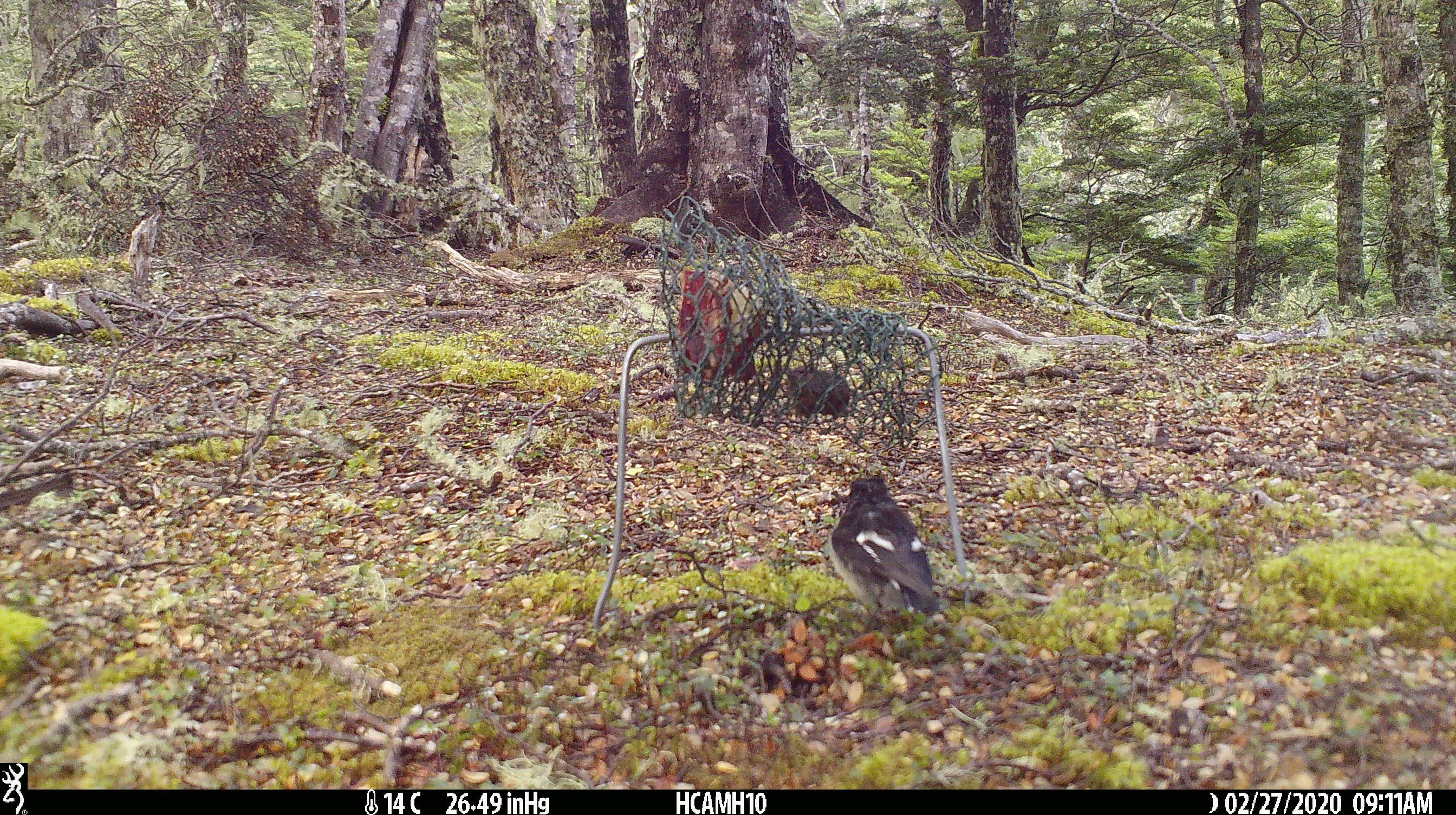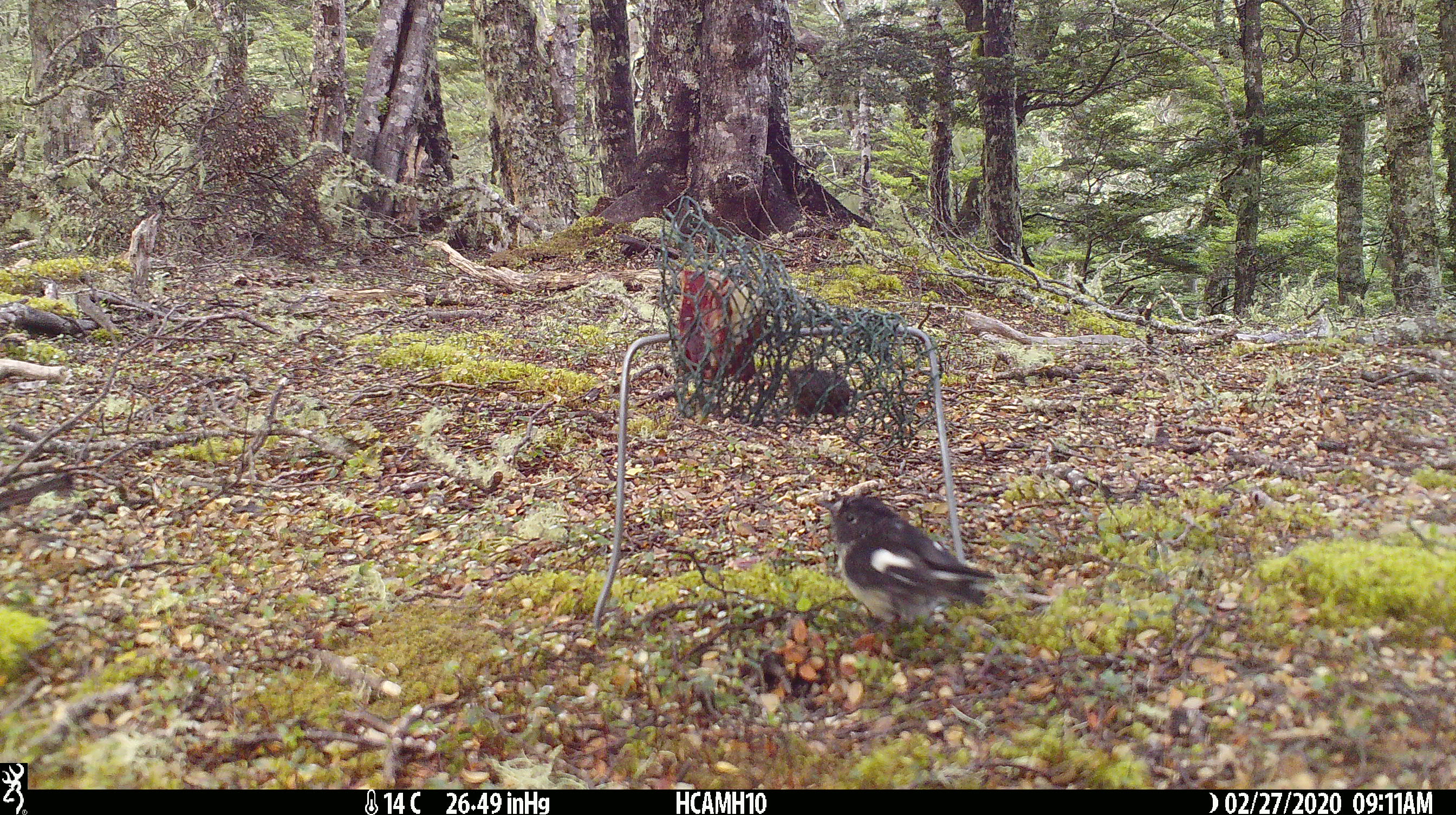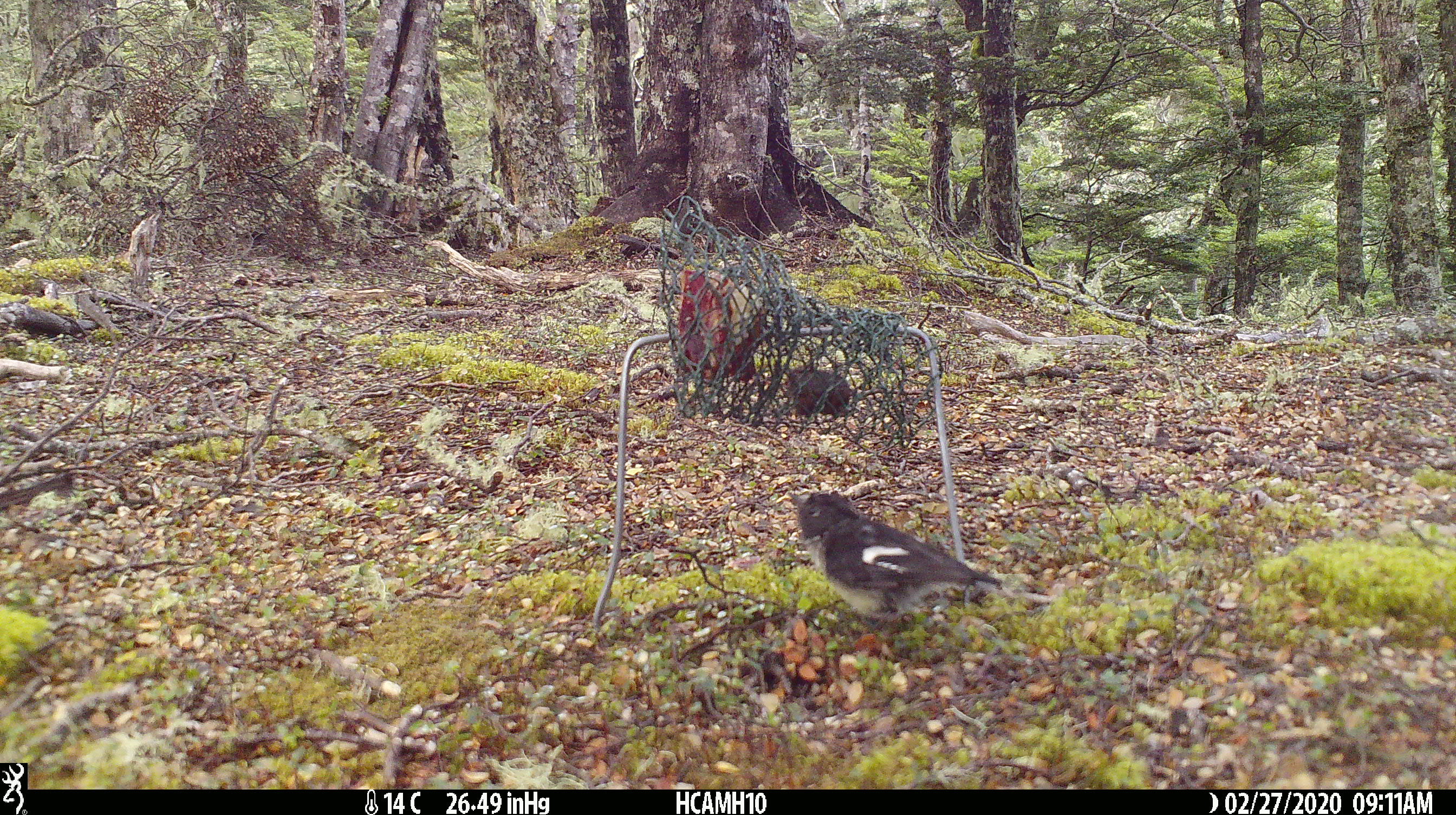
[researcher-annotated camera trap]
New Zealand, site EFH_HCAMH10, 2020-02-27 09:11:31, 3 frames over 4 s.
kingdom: Animalia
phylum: Chordata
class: Aves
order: Passeriformes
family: Petroicidae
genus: Petroica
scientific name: Petroica macrocephala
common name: tomtit